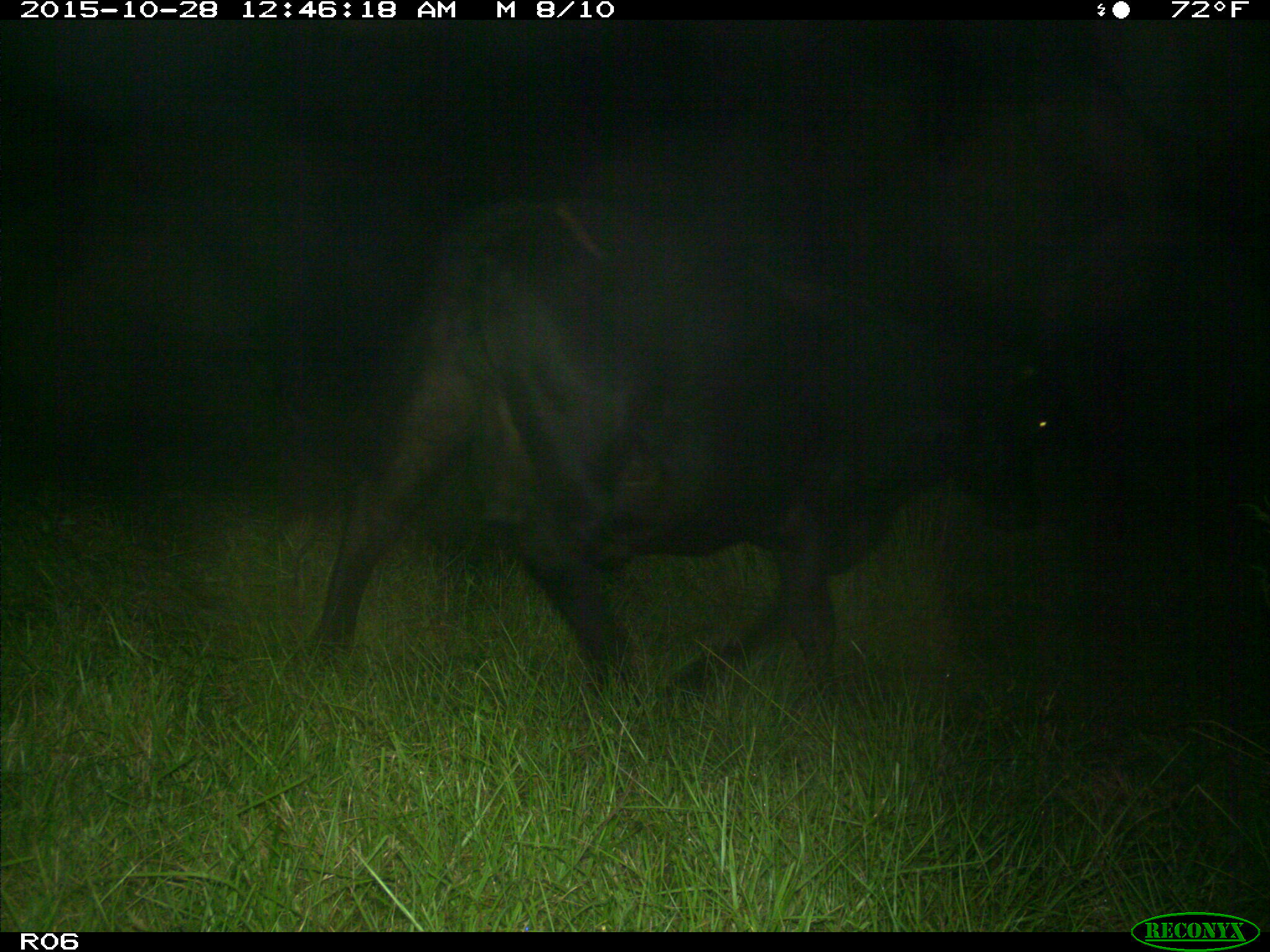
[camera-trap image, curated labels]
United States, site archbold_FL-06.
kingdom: Animalia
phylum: Chordata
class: Mammalia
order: Artiodactyla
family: Bovidae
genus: Bos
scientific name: Bos taurus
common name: domestic cow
Bos taurus (domestic cow).